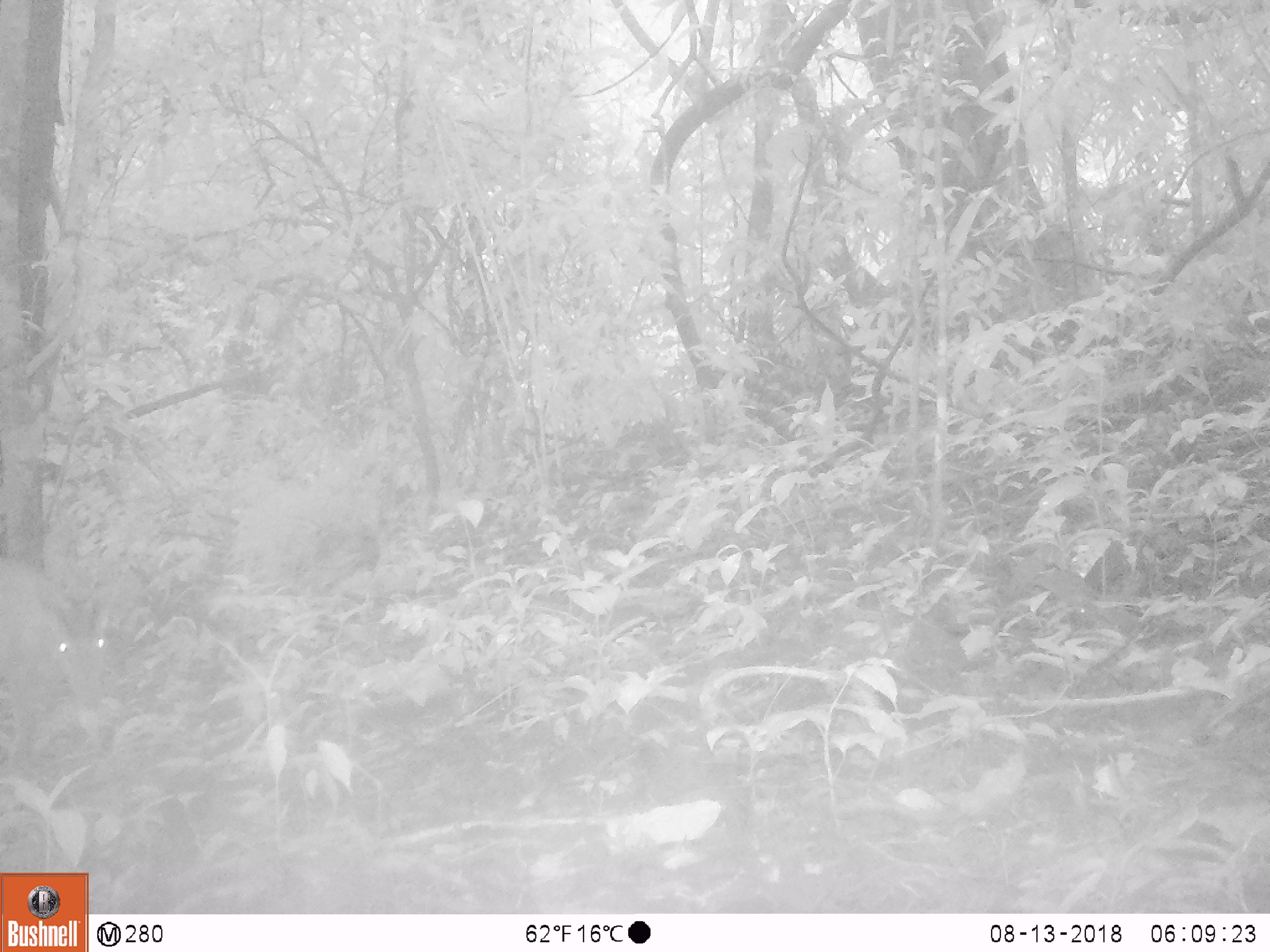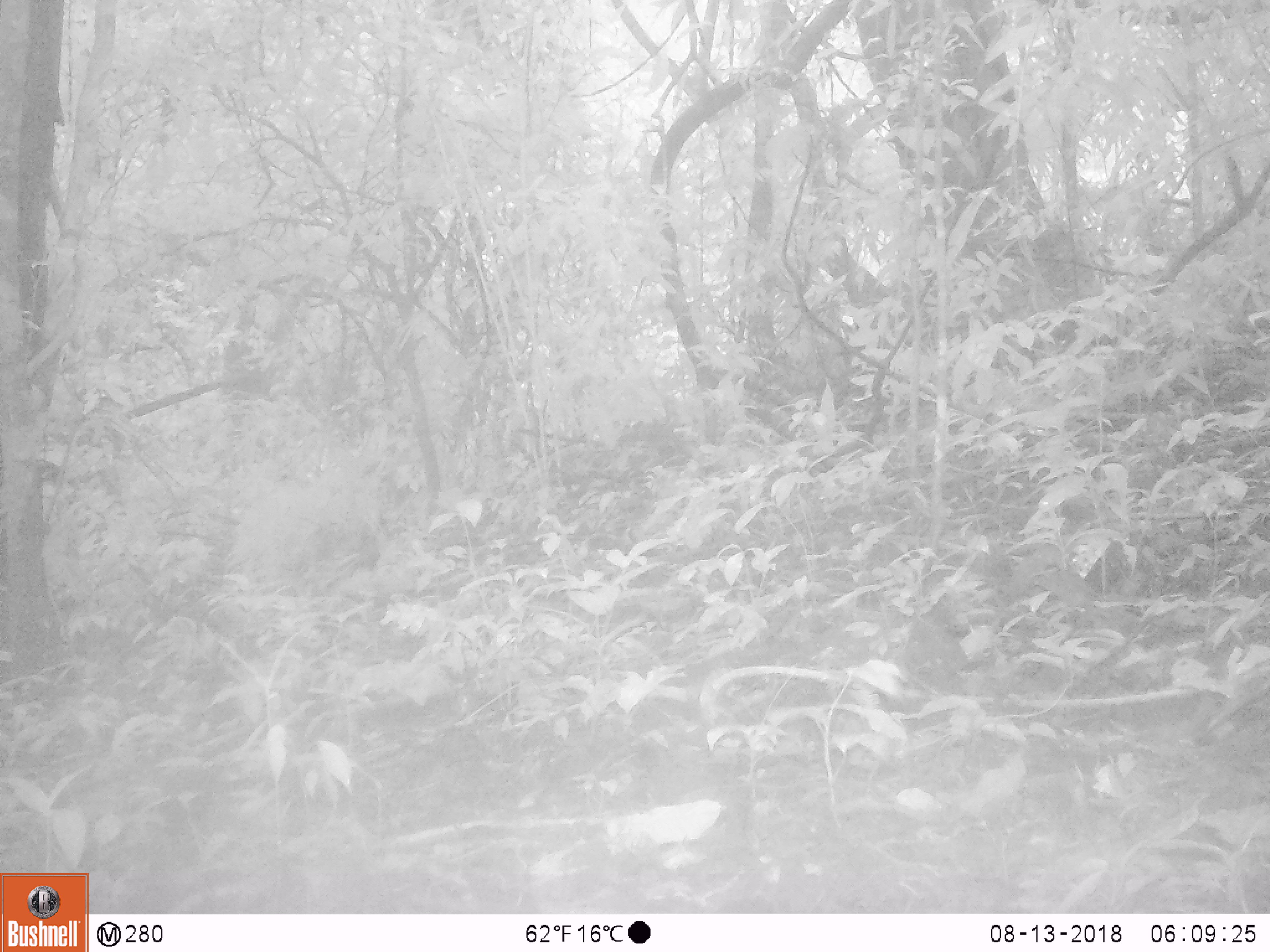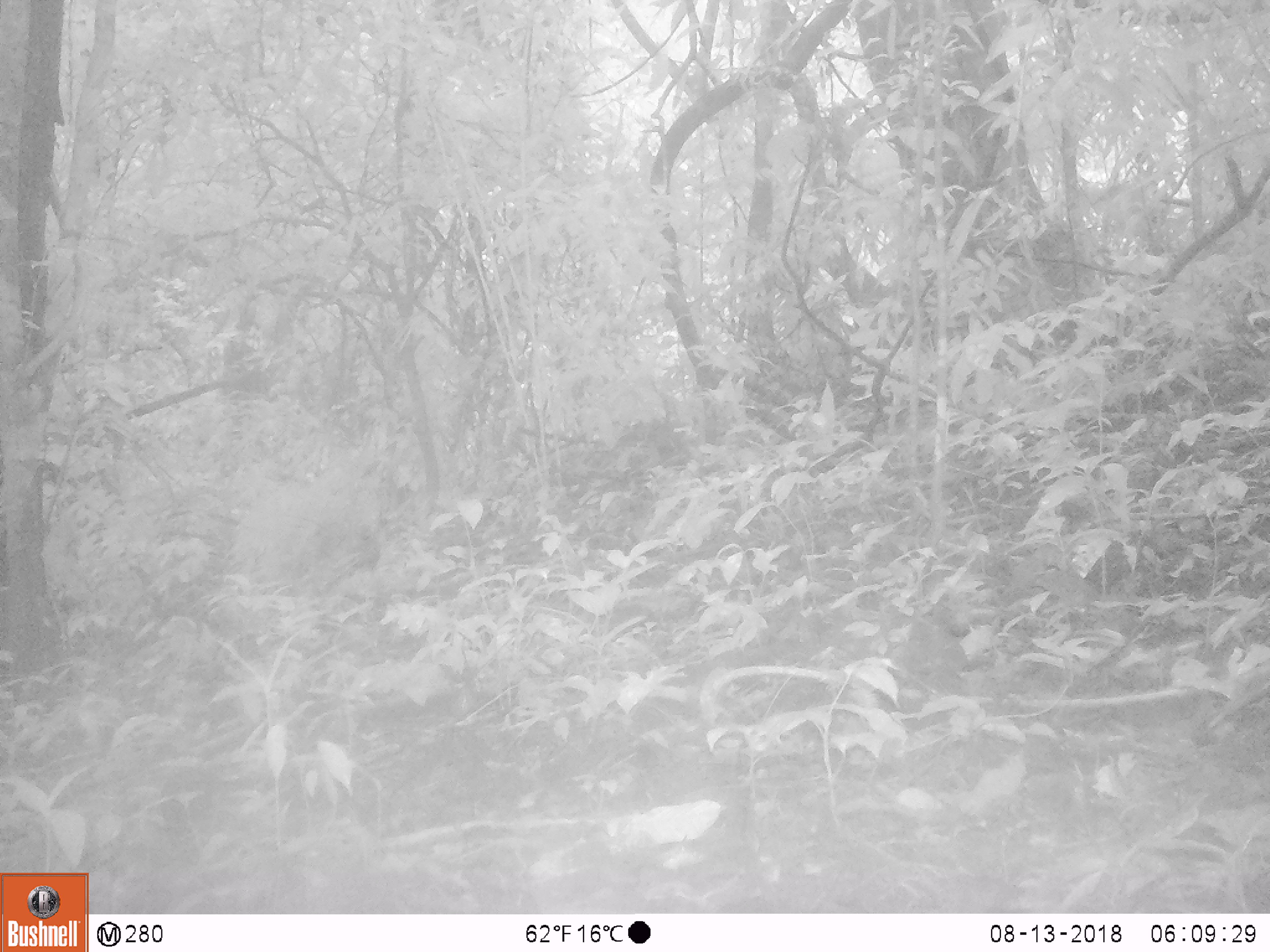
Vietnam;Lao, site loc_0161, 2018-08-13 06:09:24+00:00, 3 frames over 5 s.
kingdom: Animalia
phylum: Chordata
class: Mammalia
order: Artiodactyla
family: Cervidae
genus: Muntiacus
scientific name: Muntiacus vuquangensis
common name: large-antlered muntjac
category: large antlered muntjac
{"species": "large antlered muntjac (large-antlered muntjac) (Muntiacus vuquangensis)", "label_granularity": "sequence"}